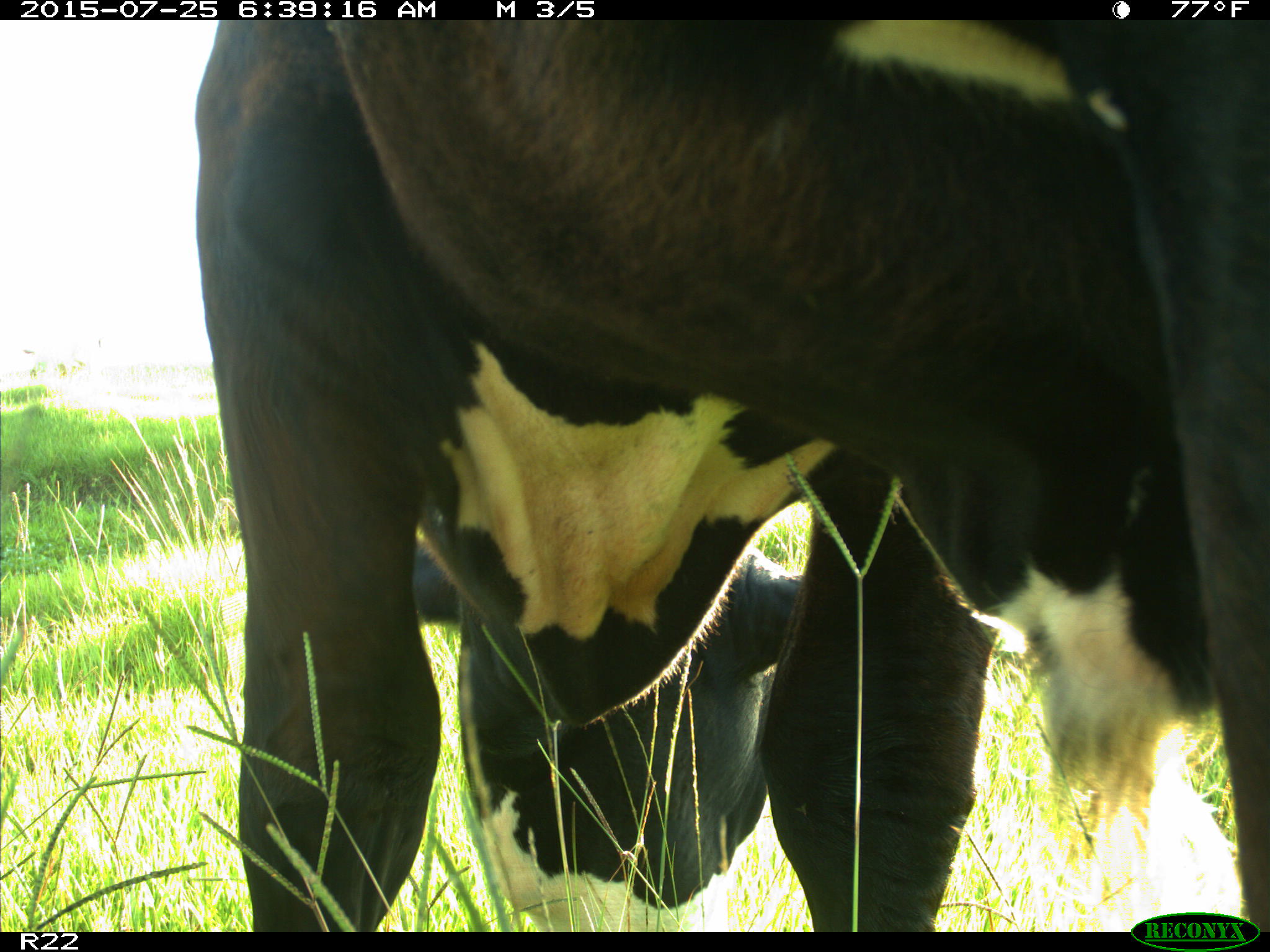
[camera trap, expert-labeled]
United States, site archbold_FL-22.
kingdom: Animalia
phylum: Chordata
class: Mammalia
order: Artiodactyla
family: Bovidae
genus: Bos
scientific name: Bos taurus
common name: domestic cow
Bos taurus (domestic cow).